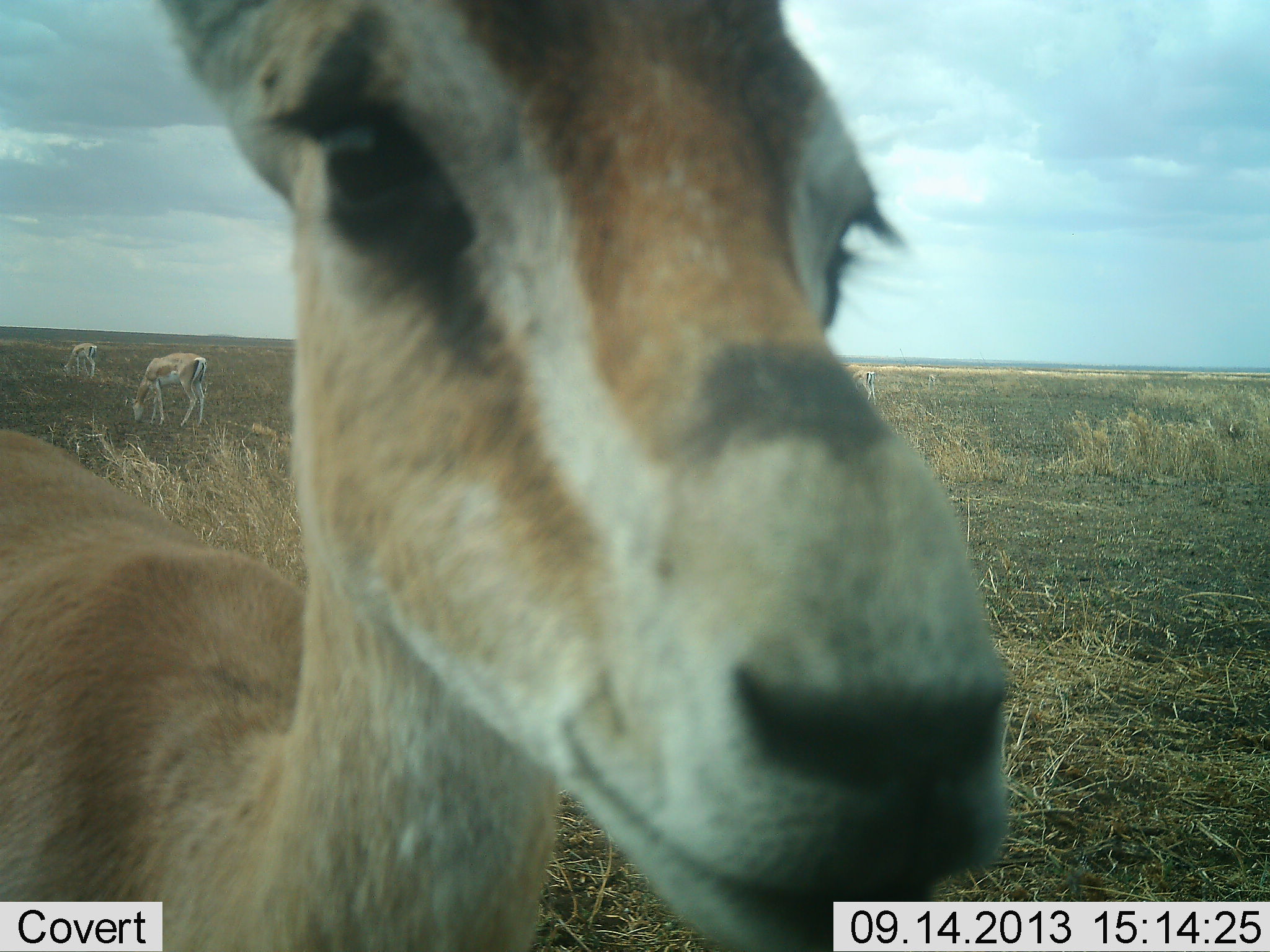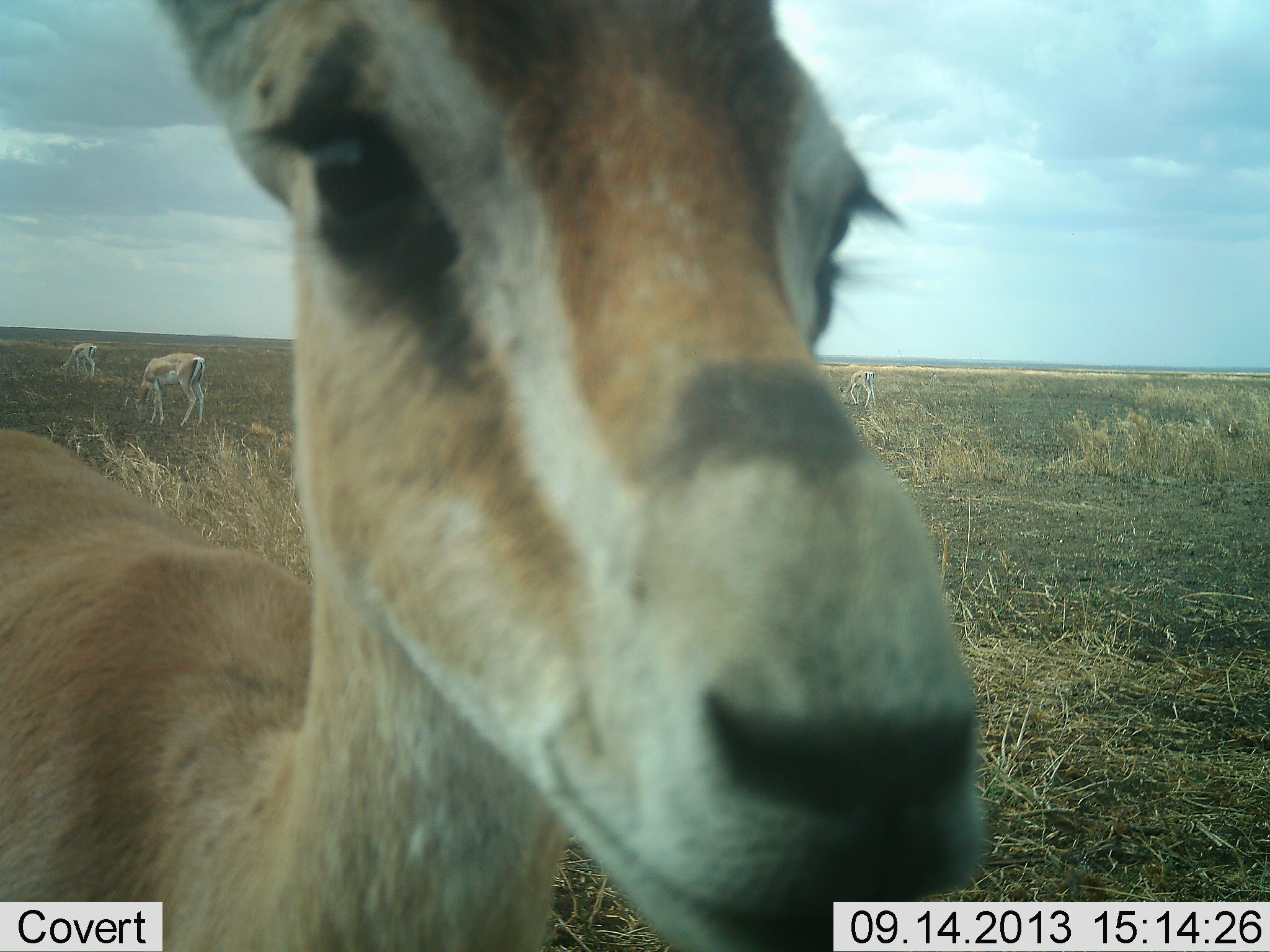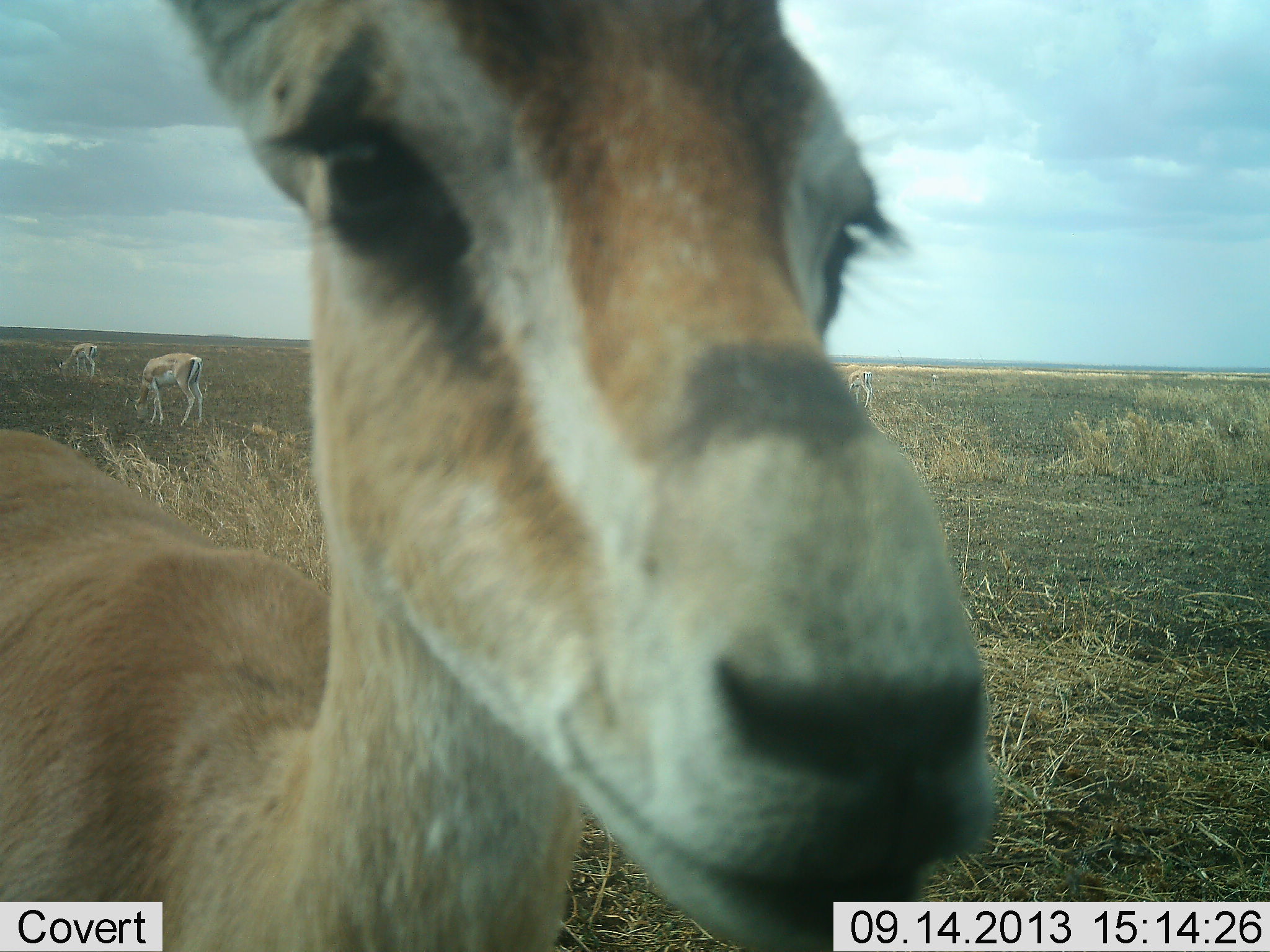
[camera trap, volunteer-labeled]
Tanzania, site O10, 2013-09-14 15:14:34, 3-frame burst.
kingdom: Animalia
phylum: Chordata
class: Mammalia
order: Artiodactyla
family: Bovidae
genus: Nanger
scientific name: Nanger granti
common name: grant's gazelle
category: gazellegrants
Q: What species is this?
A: Gazellegrants (grant's gazelle) (Nanger granti).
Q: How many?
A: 3.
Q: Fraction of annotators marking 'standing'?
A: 100%.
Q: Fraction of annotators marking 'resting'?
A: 0%.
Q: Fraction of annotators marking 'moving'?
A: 0%.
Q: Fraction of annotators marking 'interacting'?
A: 10%.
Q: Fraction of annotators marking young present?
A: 0%.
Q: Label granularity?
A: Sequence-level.